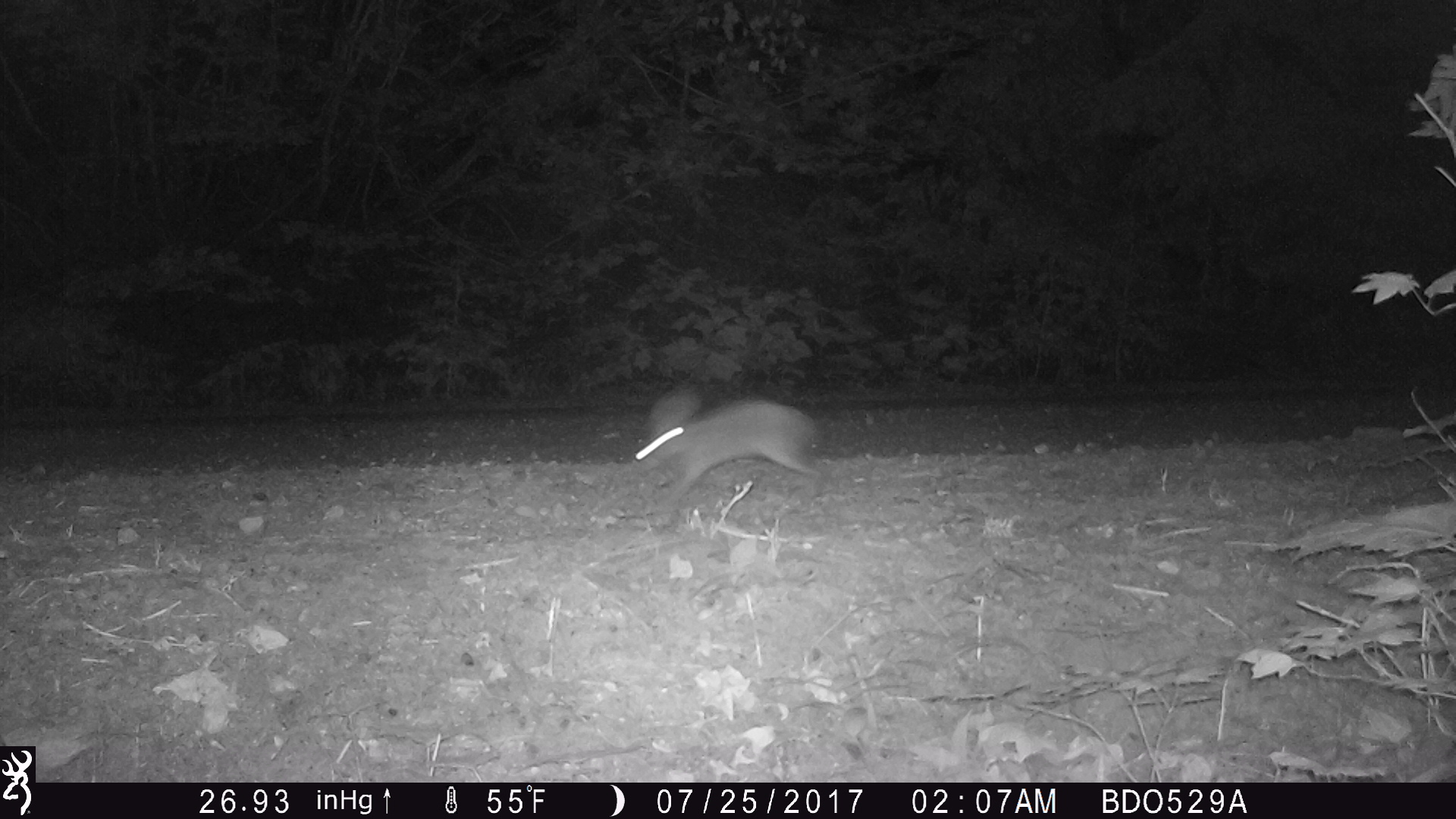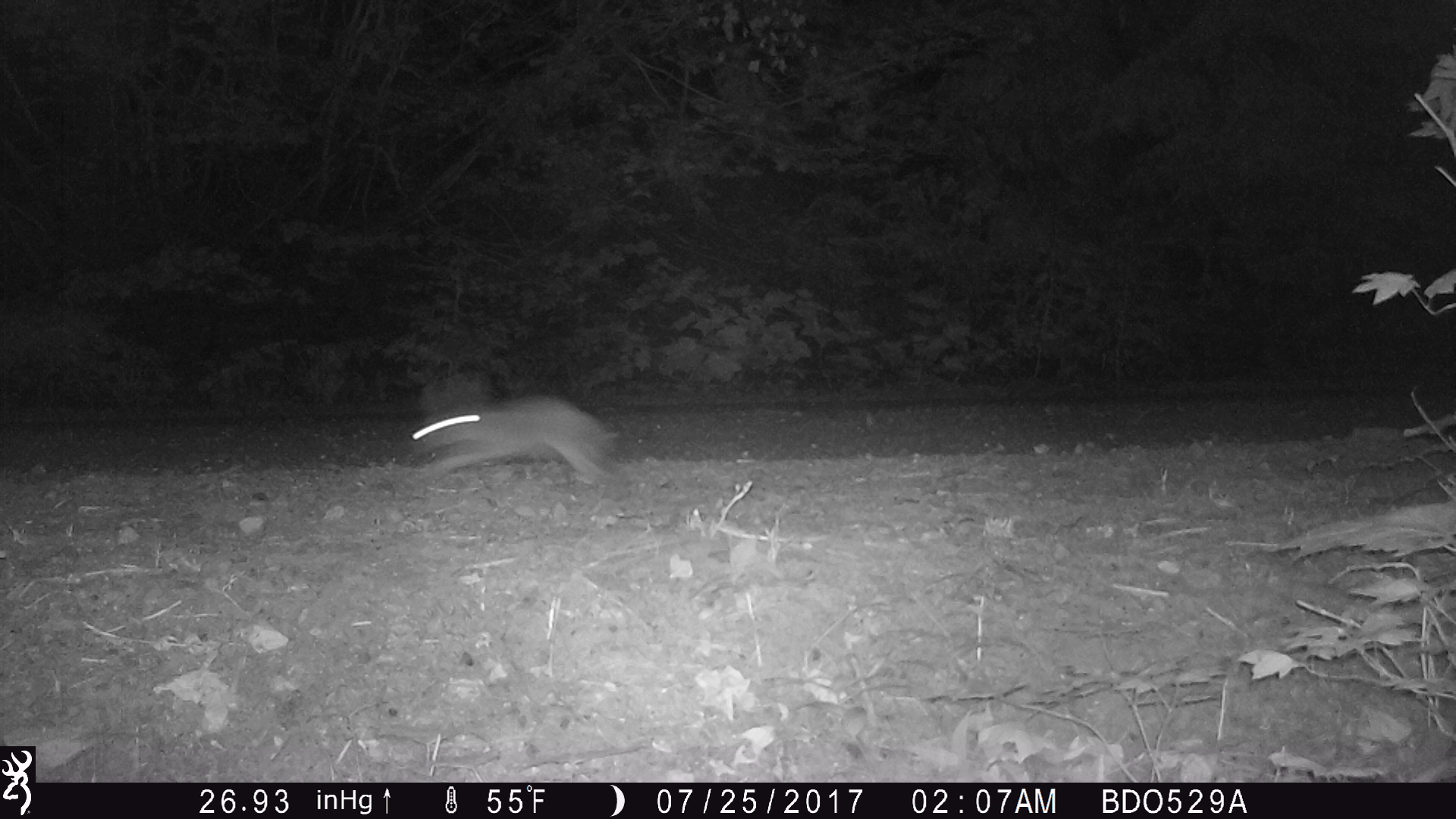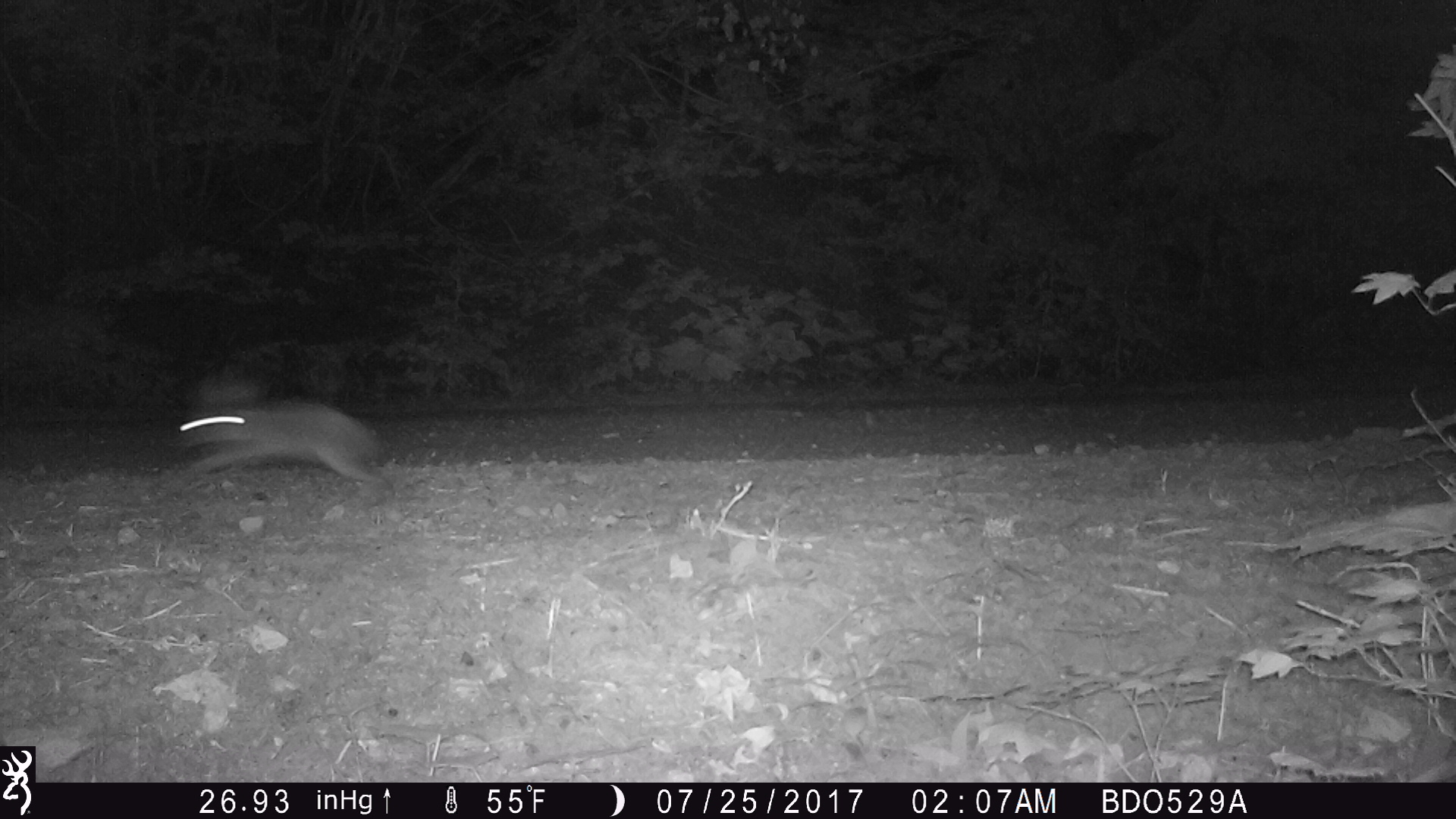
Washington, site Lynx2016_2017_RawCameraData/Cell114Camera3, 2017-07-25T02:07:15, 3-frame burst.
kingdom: Animalia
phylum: Chordata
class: Mammalia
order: Lagomorpha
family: Leporidae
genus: Lepus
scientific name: Lepus americanus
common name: snowshoe hare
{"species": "Lepus americanus (snowshoe hare)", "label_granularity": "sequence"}